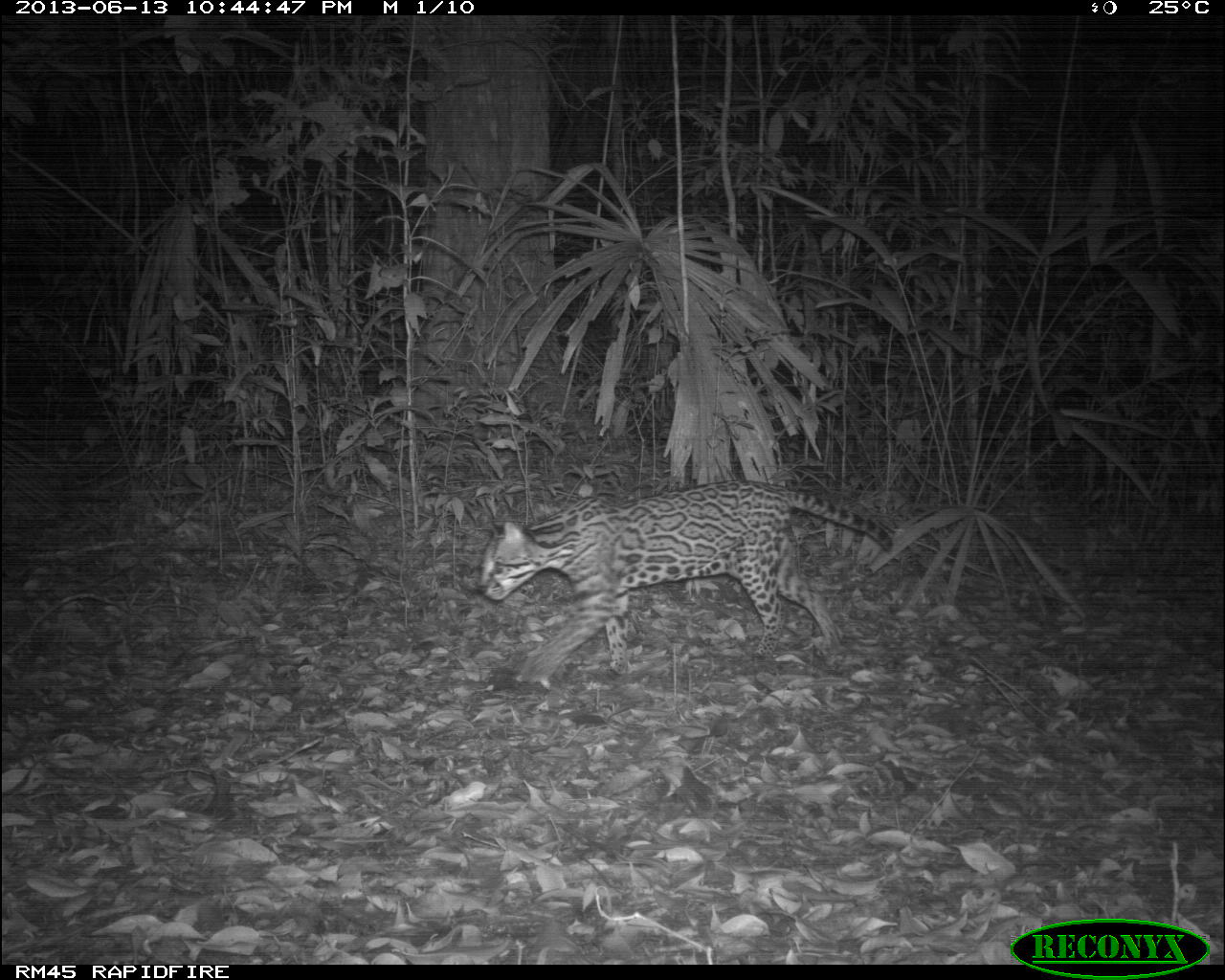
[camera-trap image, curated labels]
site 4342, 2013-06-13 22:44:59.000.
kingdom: Animalia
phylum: Chordata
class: Mammalia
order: Carnivora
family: Felidae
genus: Leopardus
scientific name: Leopardus pardalis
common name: ocelot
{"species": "Leopardus pardalis (ocelot)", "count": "1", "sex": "female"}